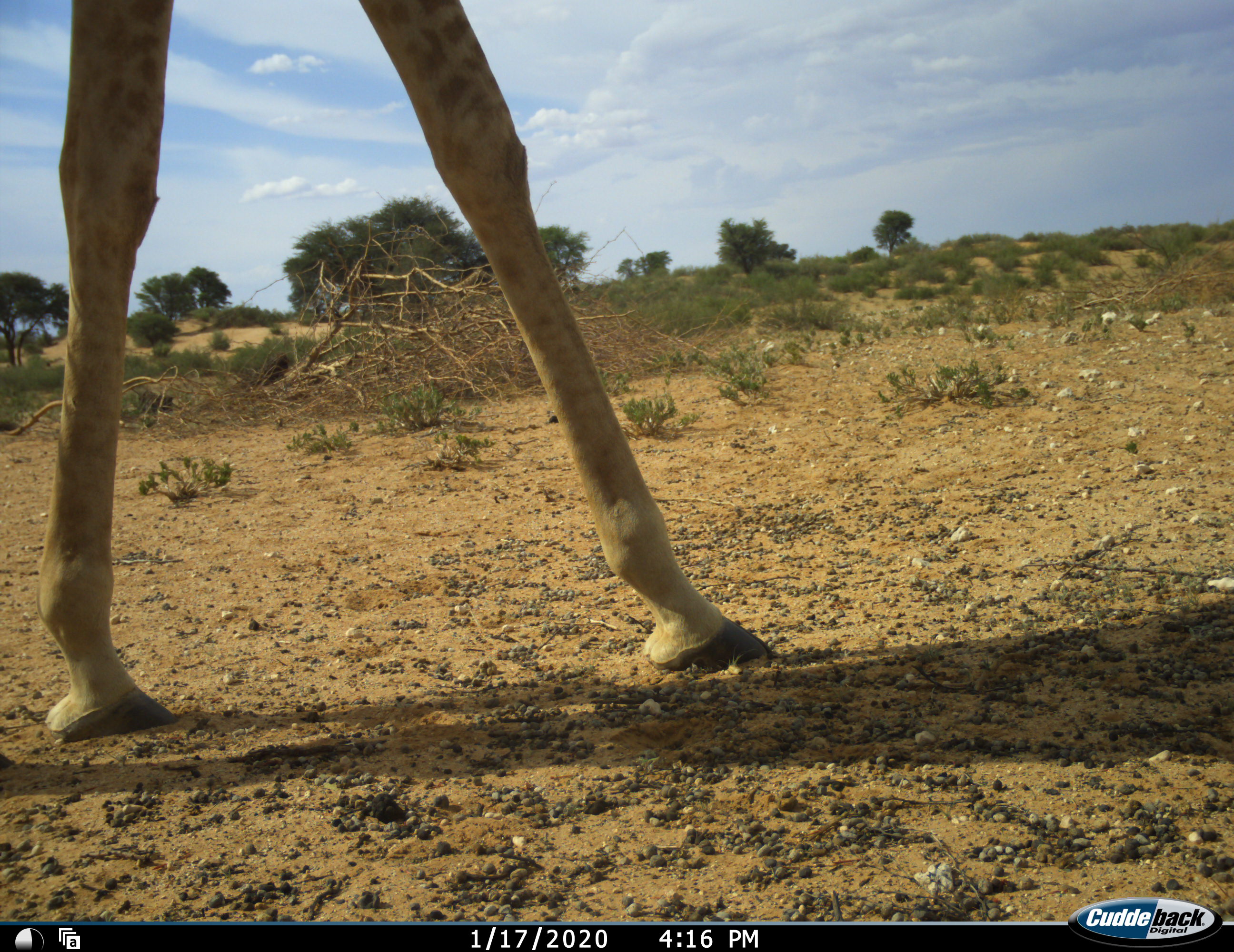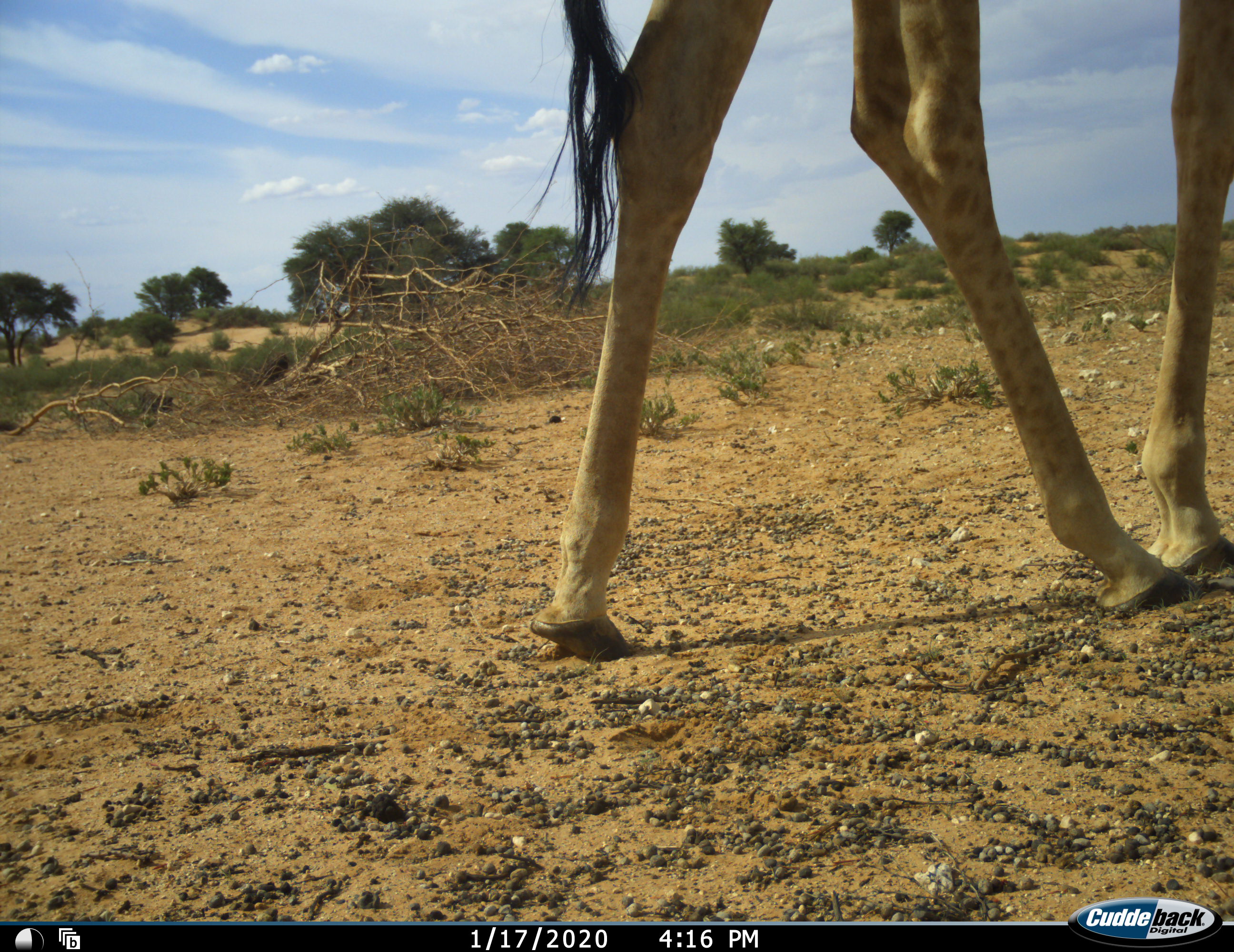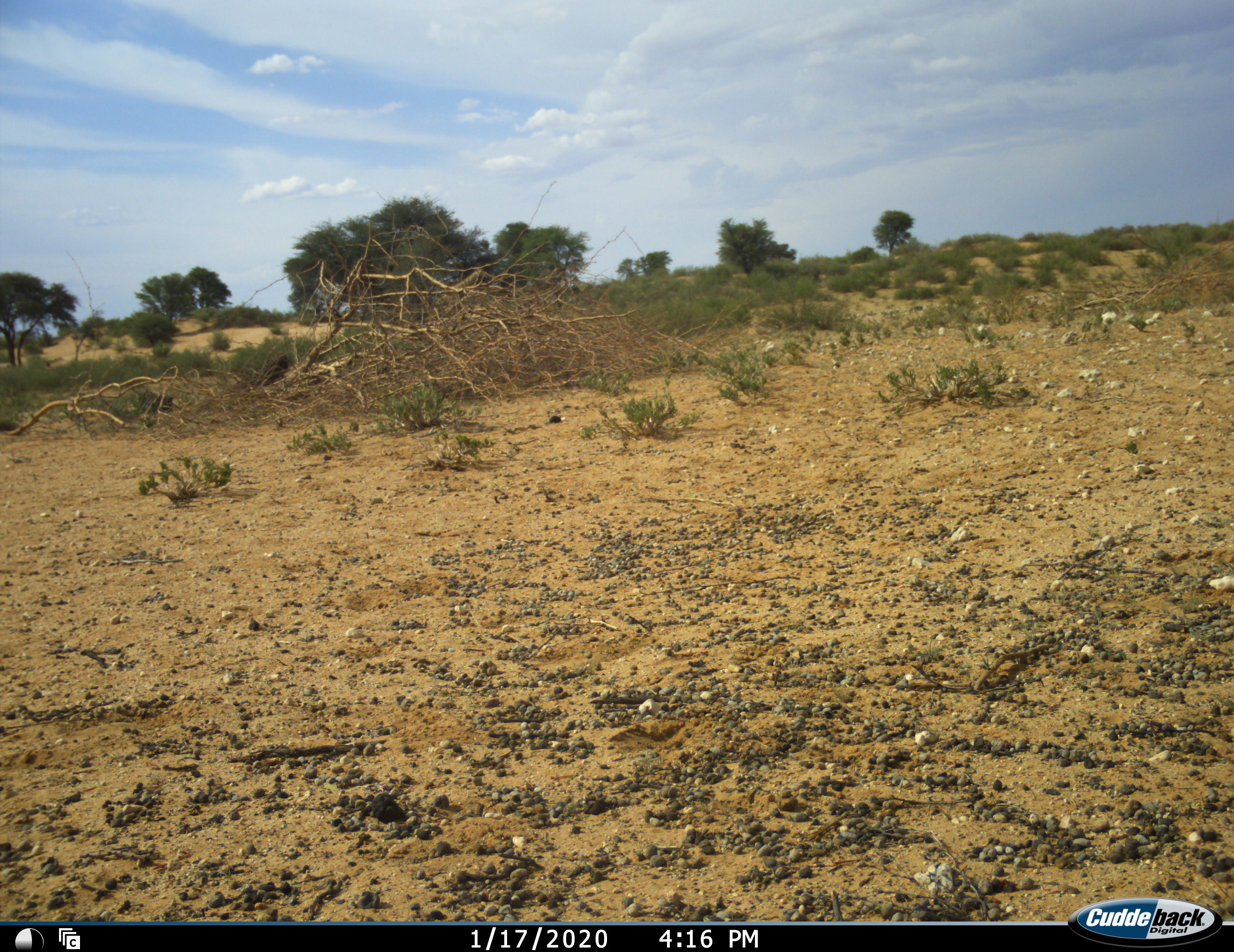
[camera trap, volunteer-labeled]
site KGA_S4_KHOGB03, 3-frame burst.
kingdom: Animalia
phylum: Chordata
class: Mammalia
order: Artiodactyla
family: Giraffidae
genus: Giraffa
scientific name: Giraffa camelopardalis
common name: giraffe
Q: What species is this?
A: Giraffe (Giraffa camelopardalis).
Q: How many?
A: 1.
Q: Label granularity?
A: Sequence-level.